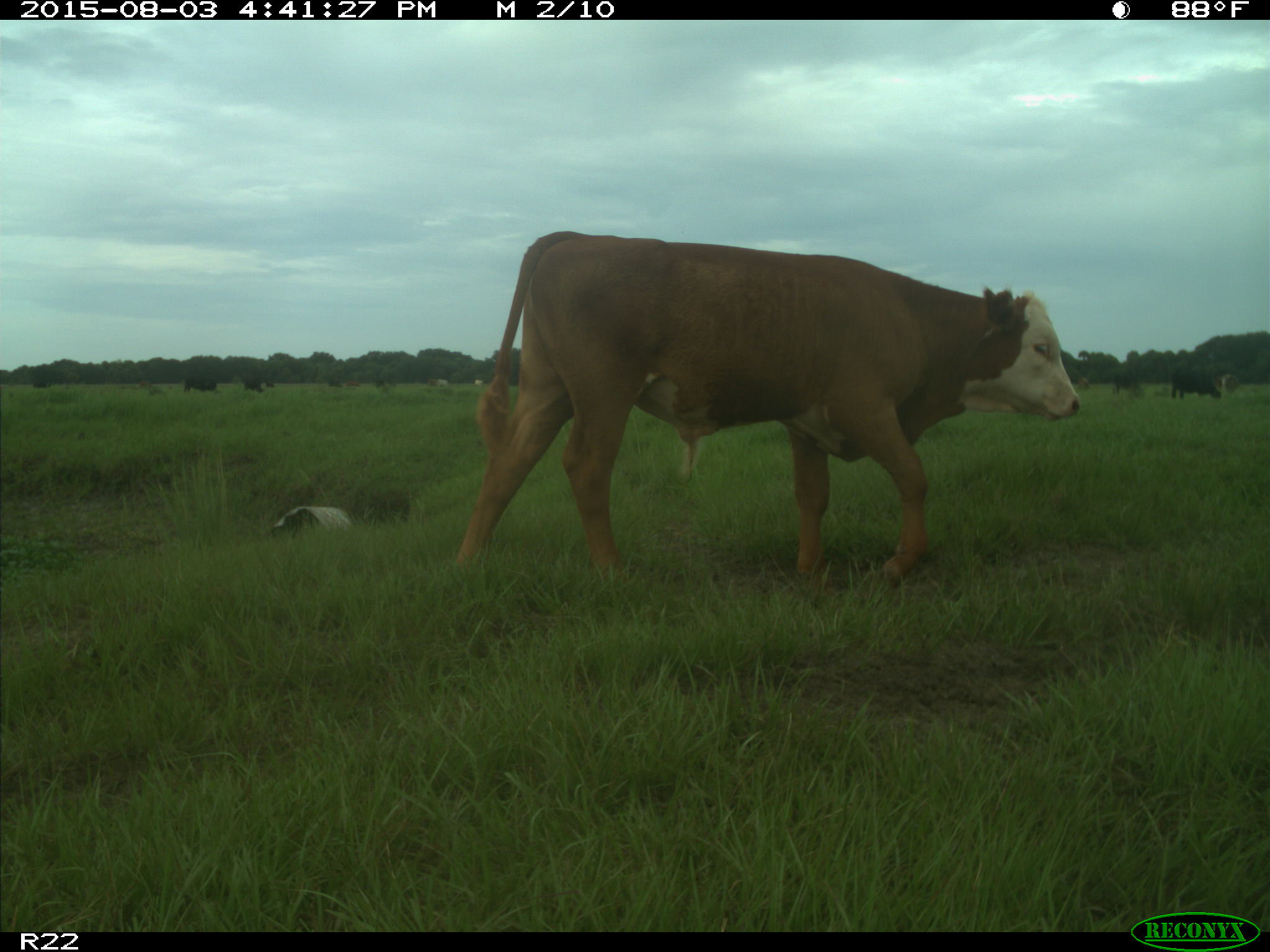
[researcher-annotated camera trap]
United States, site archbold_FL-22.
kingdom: Animalia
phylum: Chordata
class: Mammalia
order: Artiodactyla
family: Bovidae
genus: Bos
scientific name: Bos taurus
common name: domestic cow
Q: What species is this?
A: Bos taurus (domestic cow).